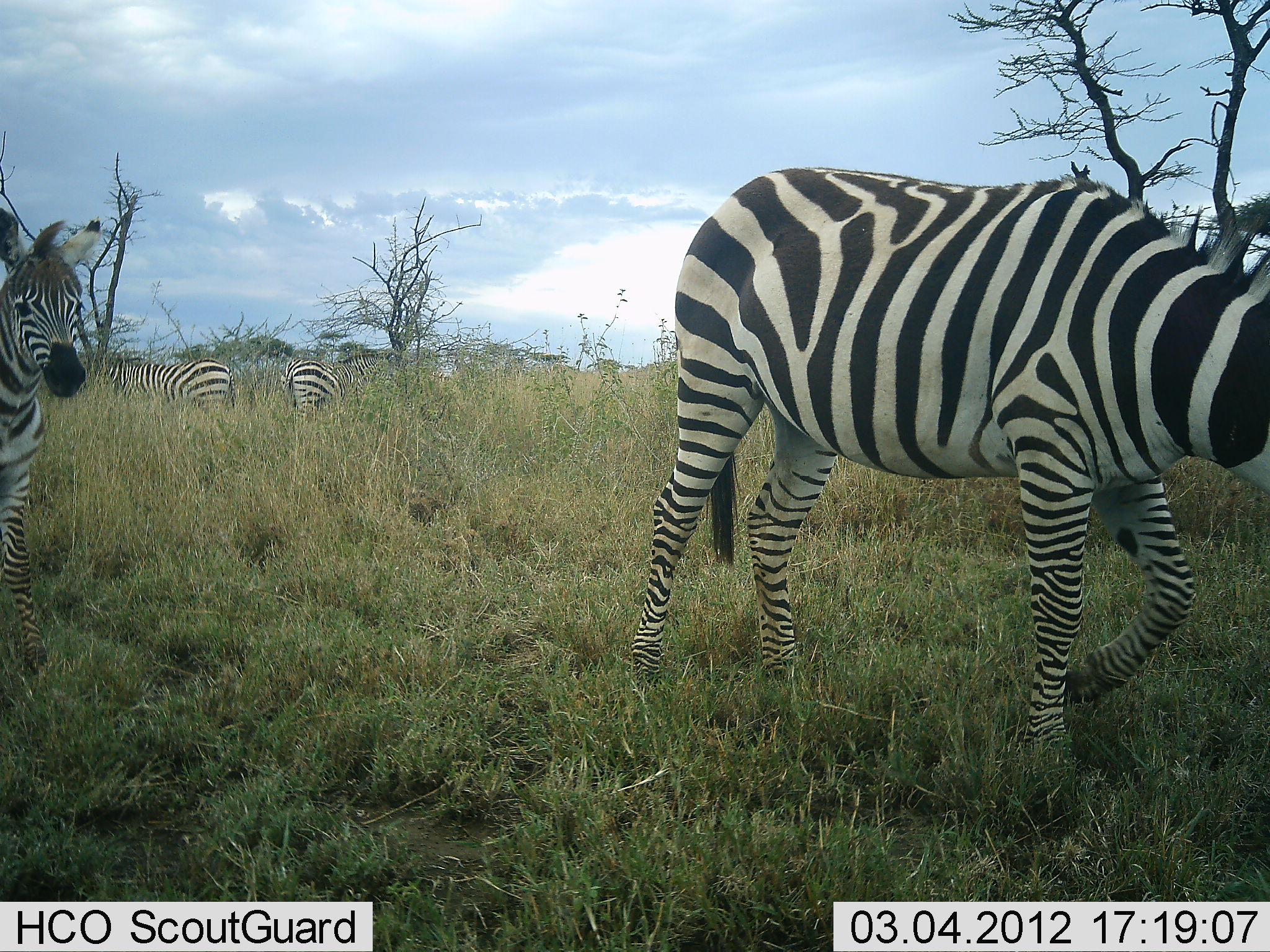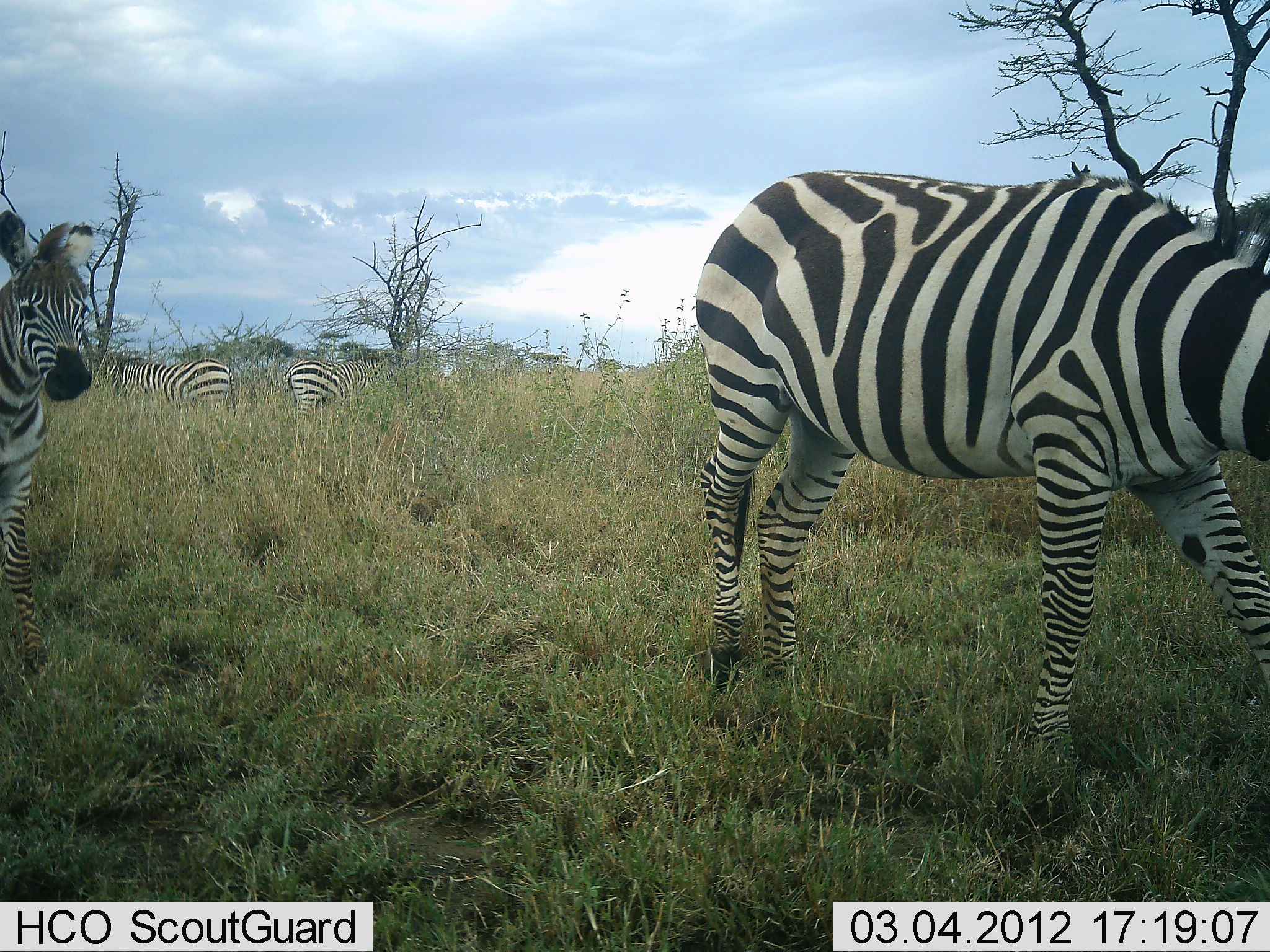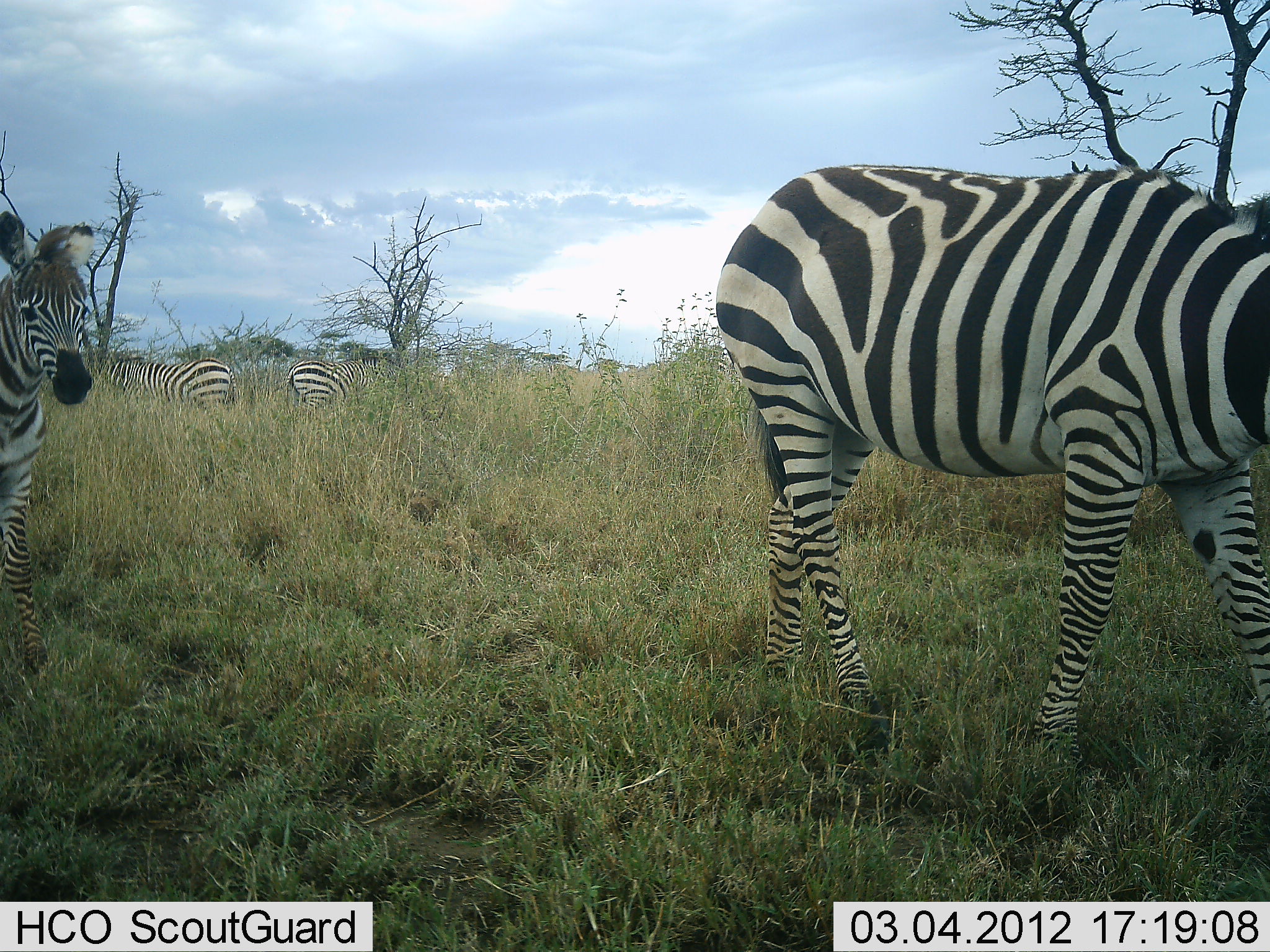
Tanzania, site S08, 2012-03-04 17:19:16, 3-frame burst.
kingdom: Animalia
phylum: Chordata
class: Mammalia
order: Perissodactyla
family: Equidae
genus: Equus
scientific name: Equus quagga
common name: plains zebra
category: zebra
Zebra (plains zebra) (Equus quagga), count 4. Behavior (volunteer vote fractions): standing 78%, resting 0%, moving 50%, interacting 0%. Young present (vote fraction): 33%. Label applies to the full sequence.